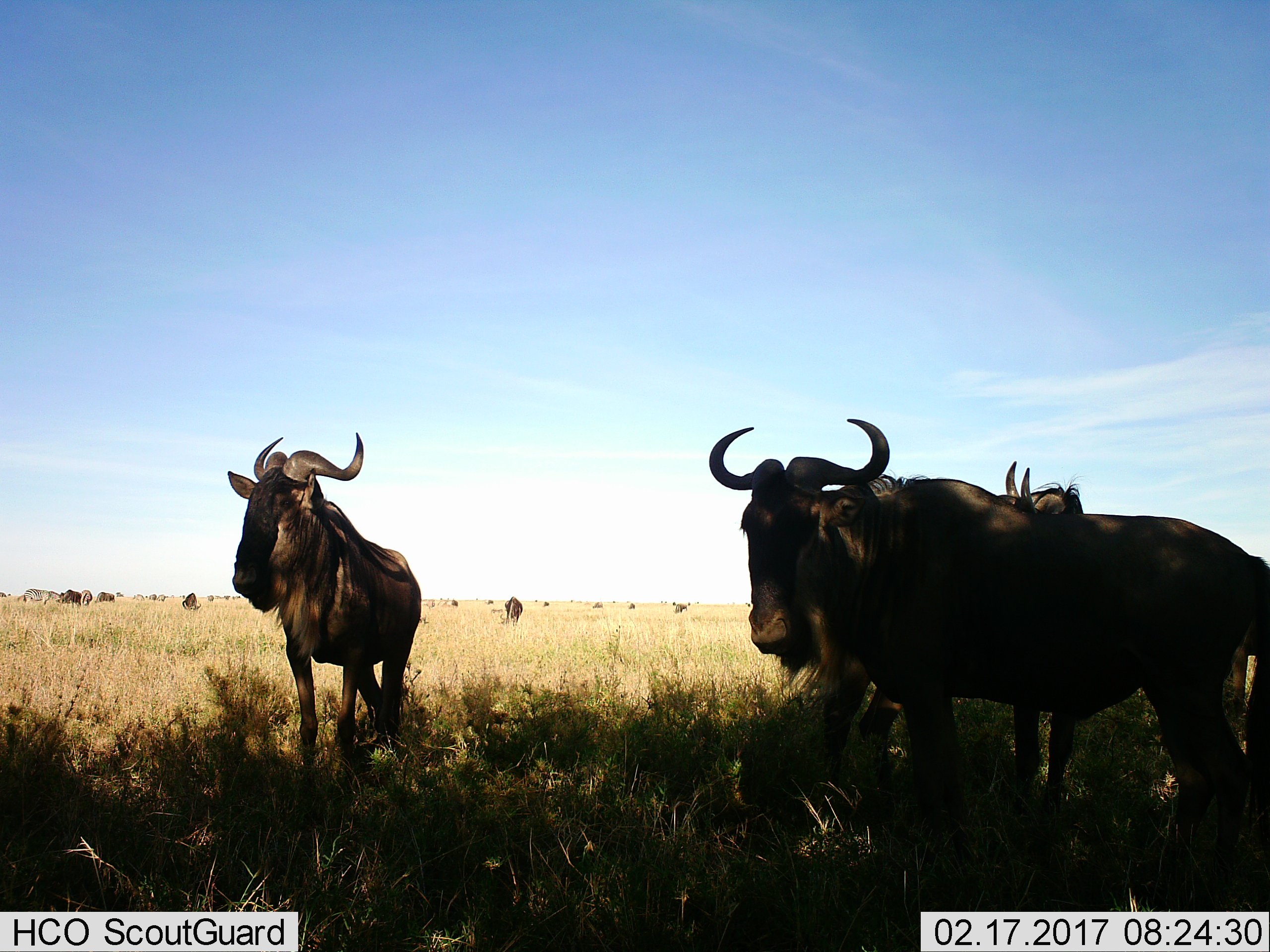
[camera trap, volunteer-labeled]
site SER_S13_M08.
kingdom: Animalia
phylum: Chordata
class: Mammalia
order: Artiodactyla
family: Bovidae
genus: Connochaetes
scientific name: Connochaetes taurinus taurinus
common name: blue wildebeest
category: wildebeestblue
Wildebeestblue (blue wildebeest) (Connochaetes taurinus taurinus), count 3. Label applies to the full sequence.